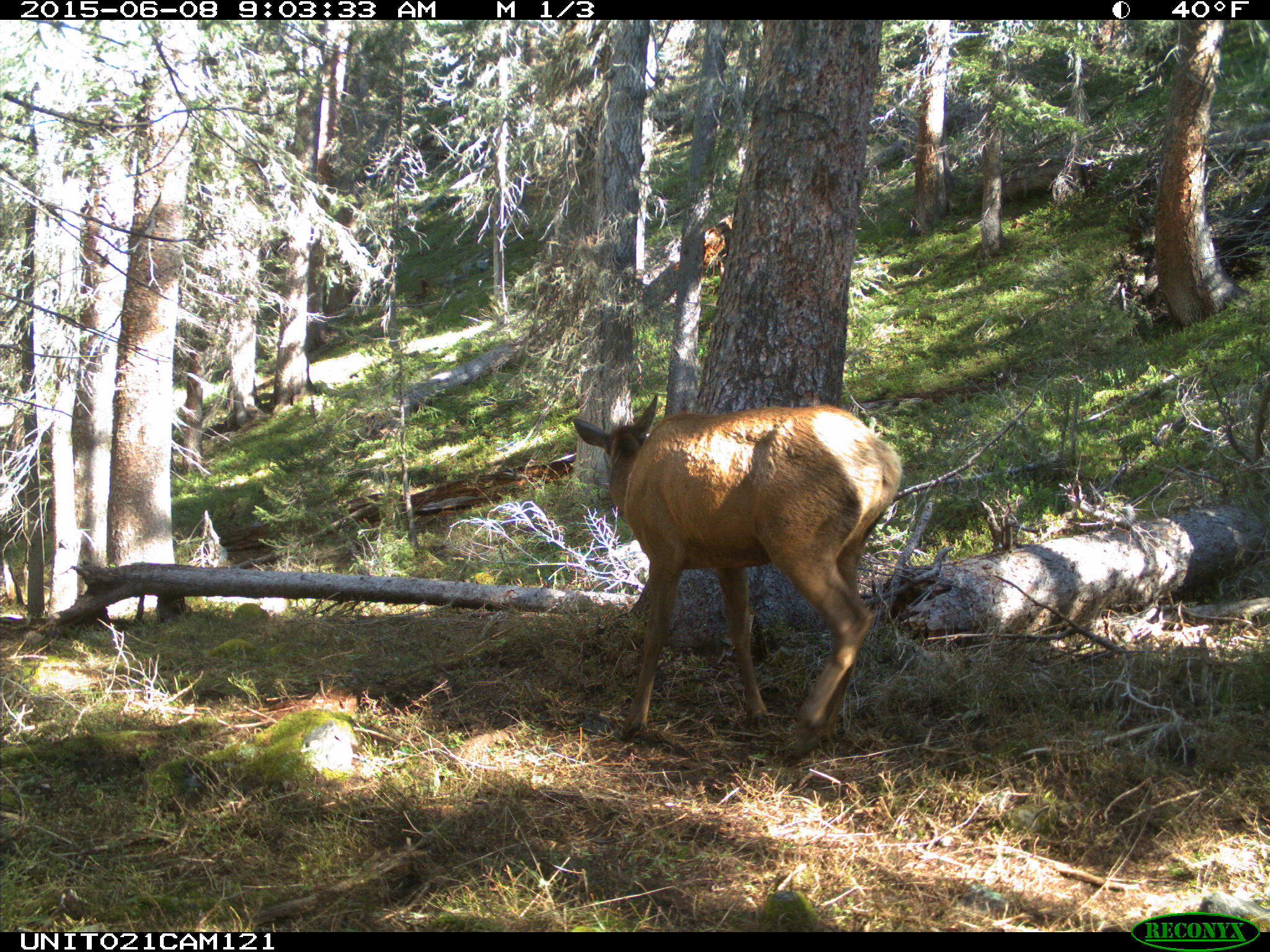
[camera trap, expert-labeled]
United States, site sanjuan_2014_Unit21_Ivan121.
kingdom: Animalia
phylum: Chordata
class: Mammalia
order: Artiodactyla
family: Cervidae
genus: Cervus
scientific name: Cervus elaphus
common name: red deer